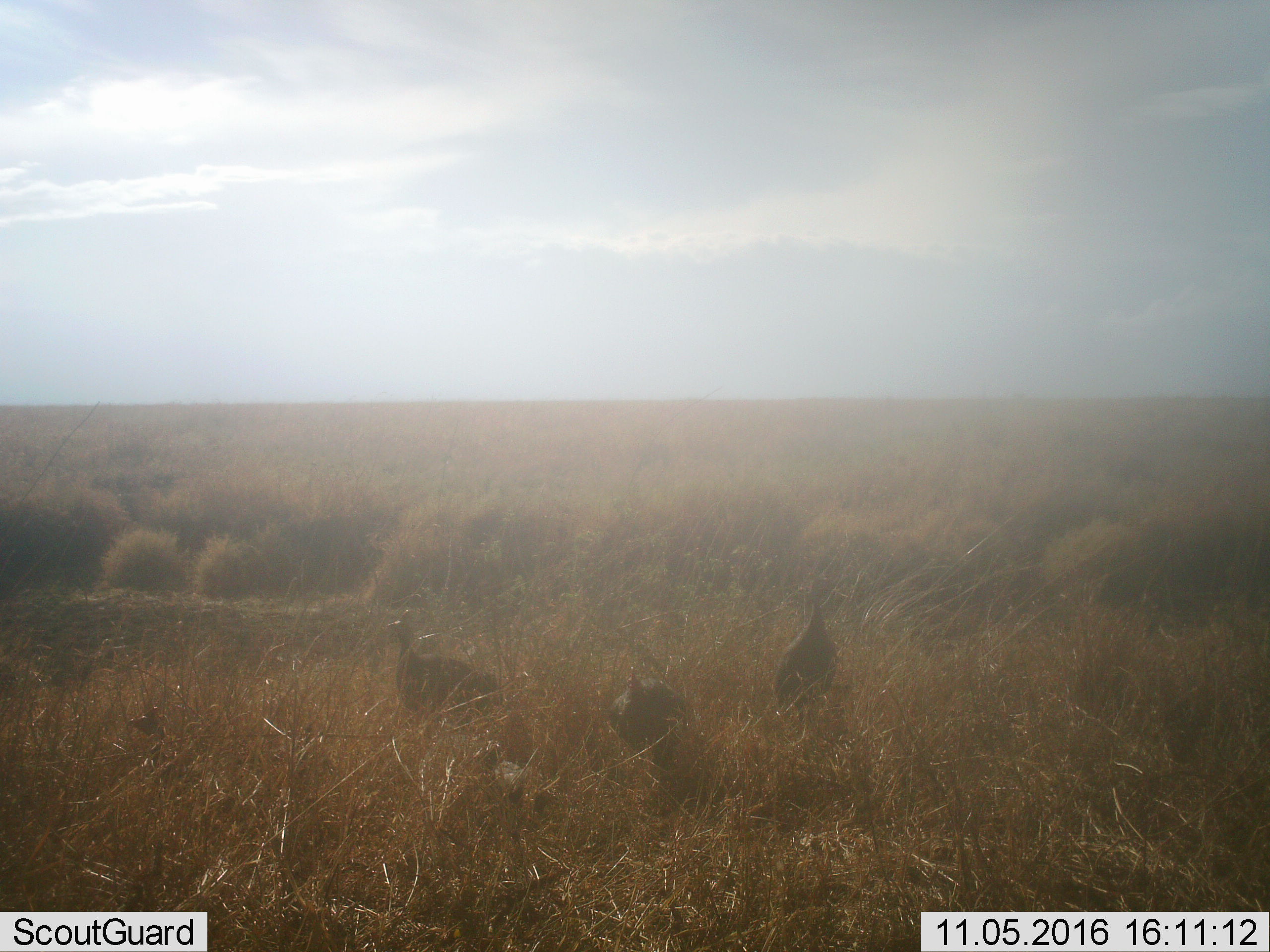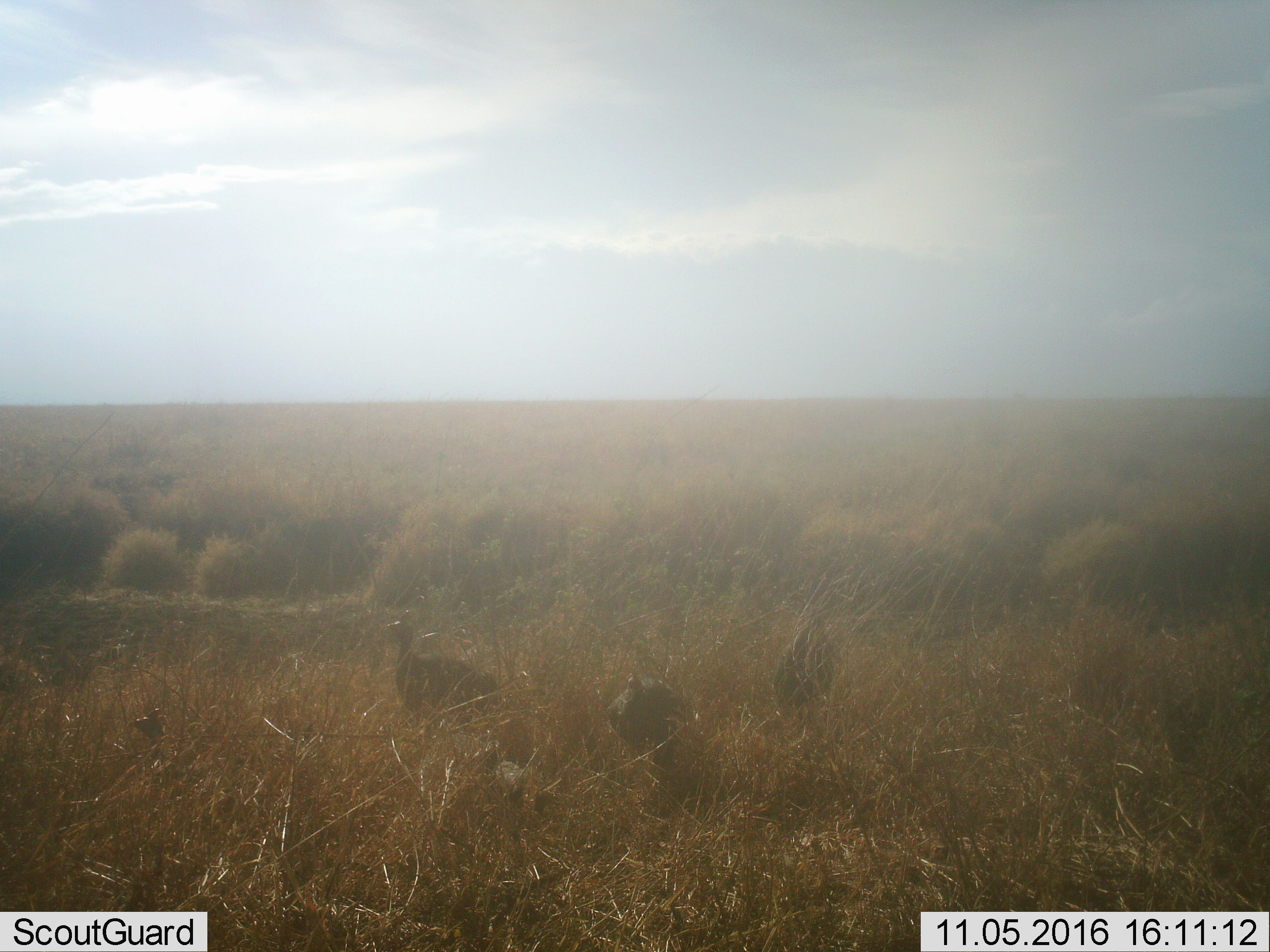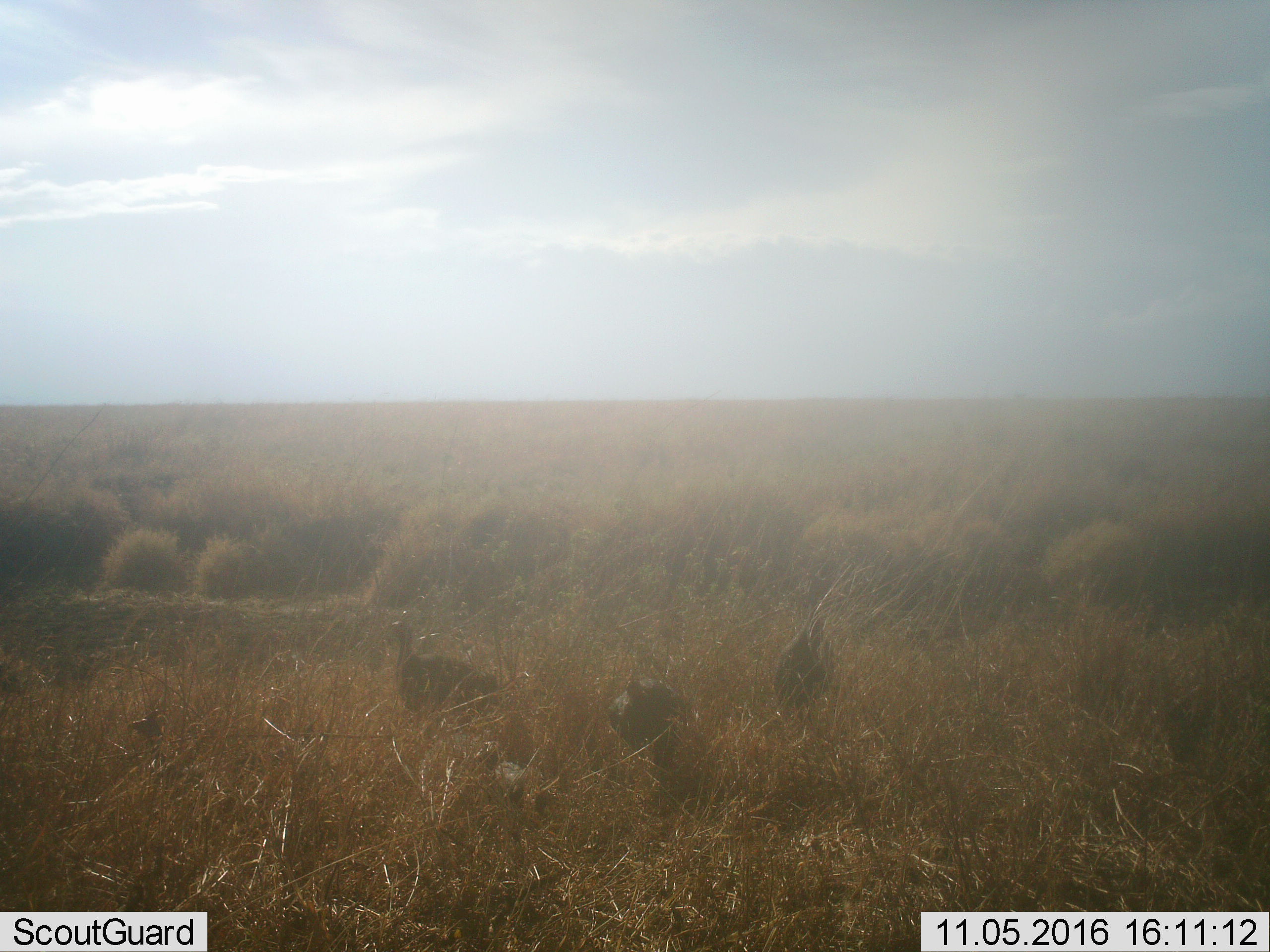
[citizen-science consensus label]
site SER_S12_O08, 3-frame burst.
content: unidentified animal